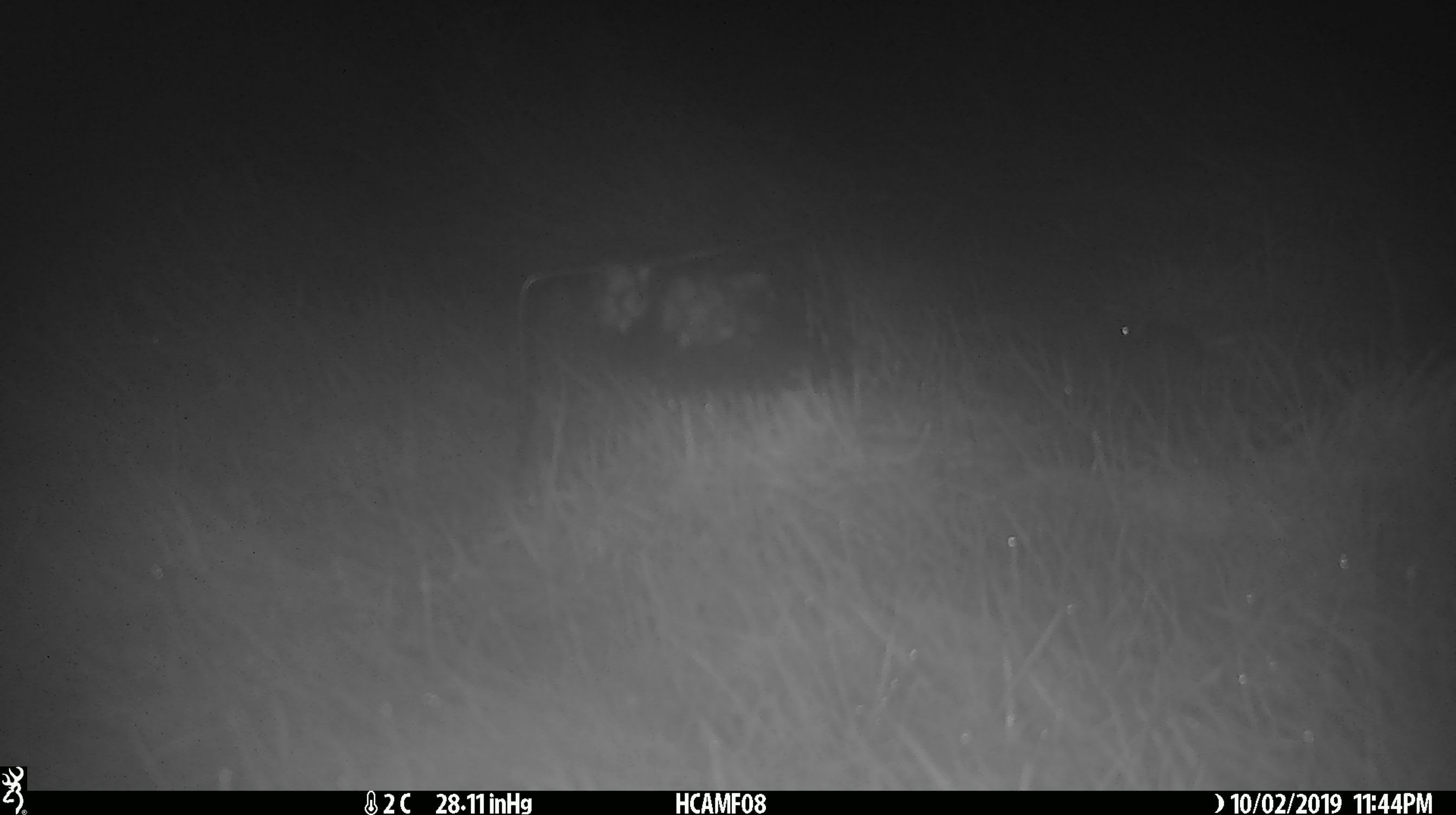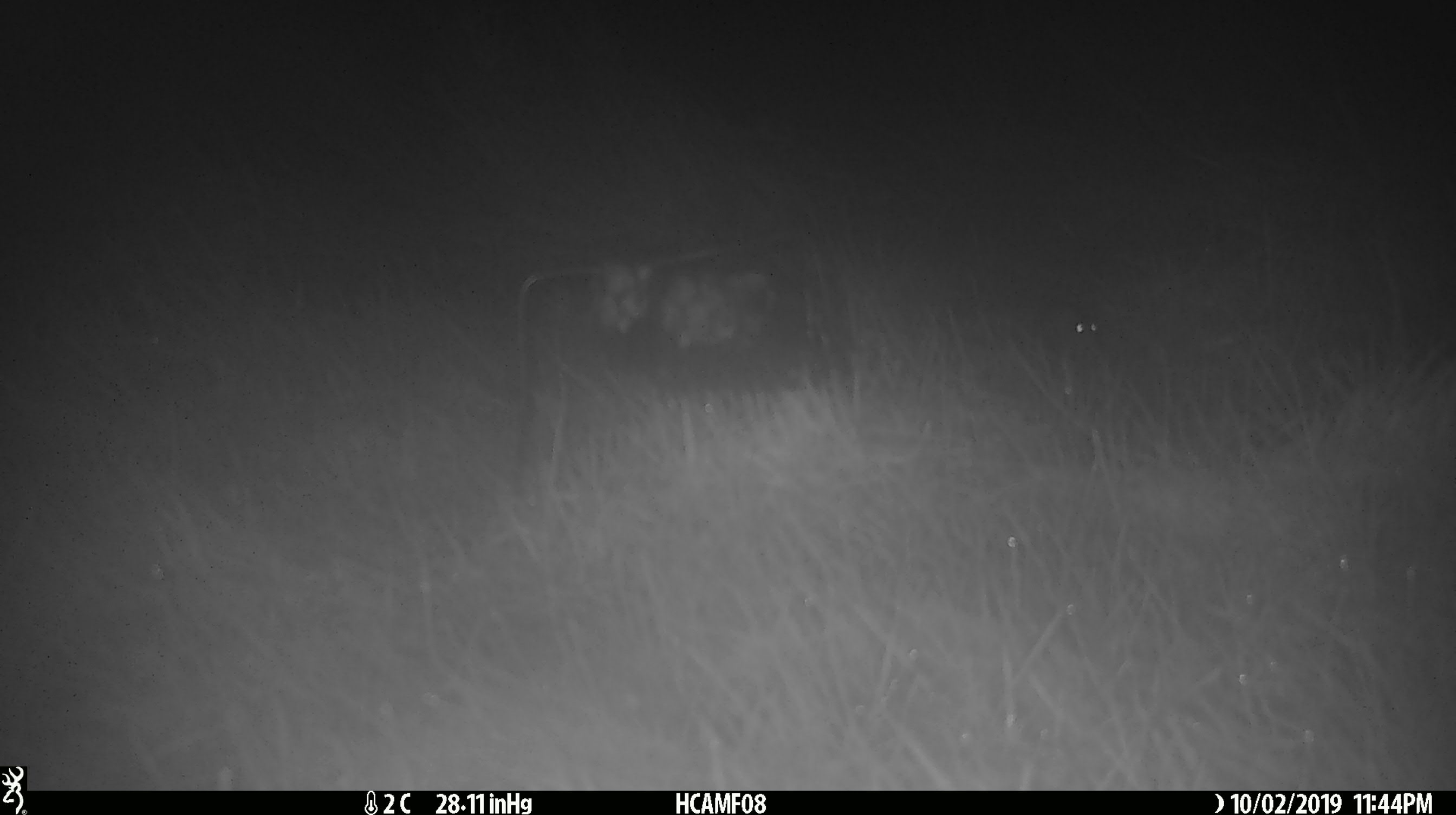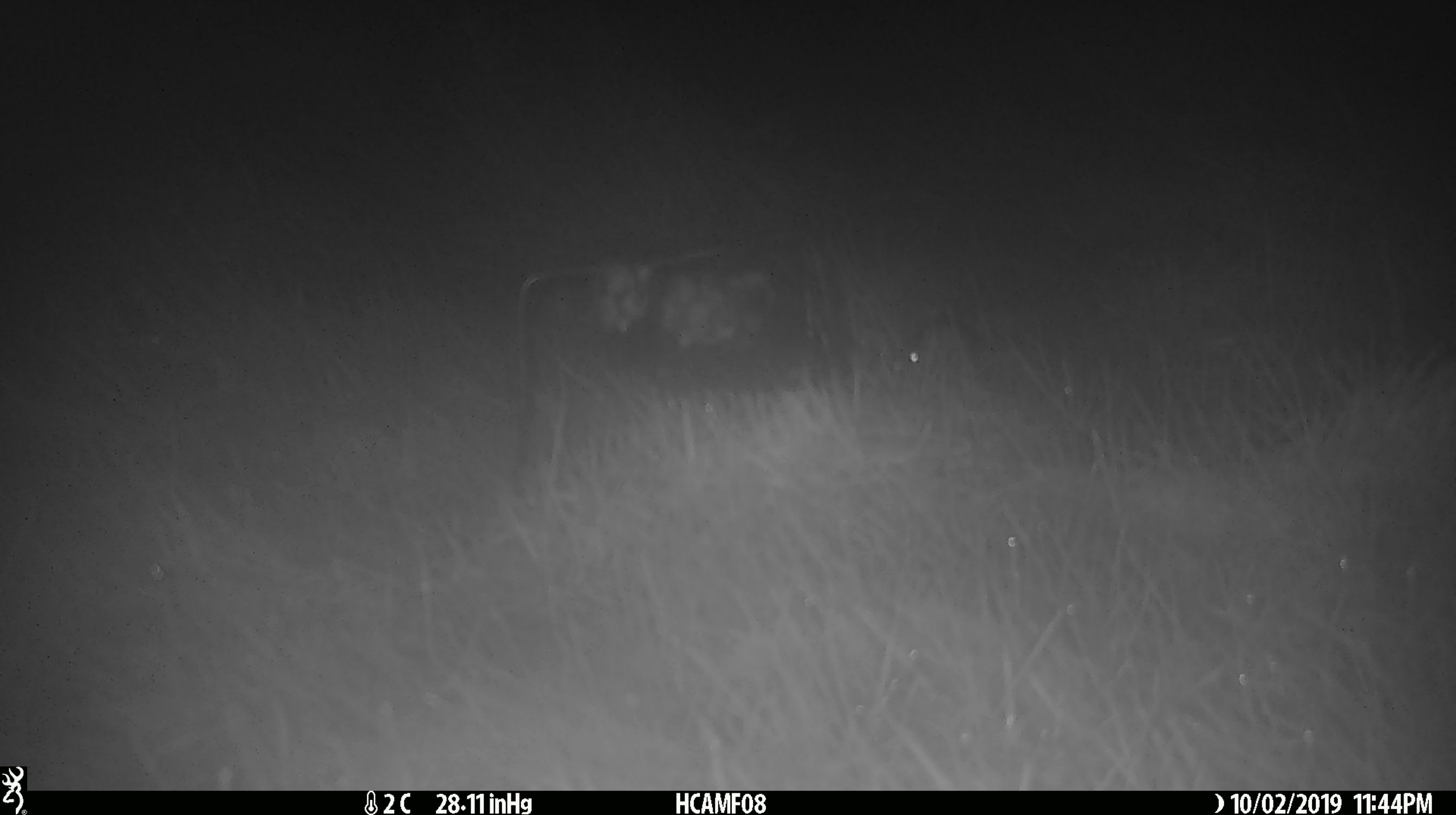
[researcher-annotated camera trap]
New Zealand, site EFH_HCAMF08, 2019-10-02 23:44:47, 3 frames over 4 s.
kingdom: Animalia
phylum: Chordata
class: Mammalia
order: Rodentia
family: Muridae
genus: Mus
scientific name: Mus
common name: mouse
Mouse (Mus).